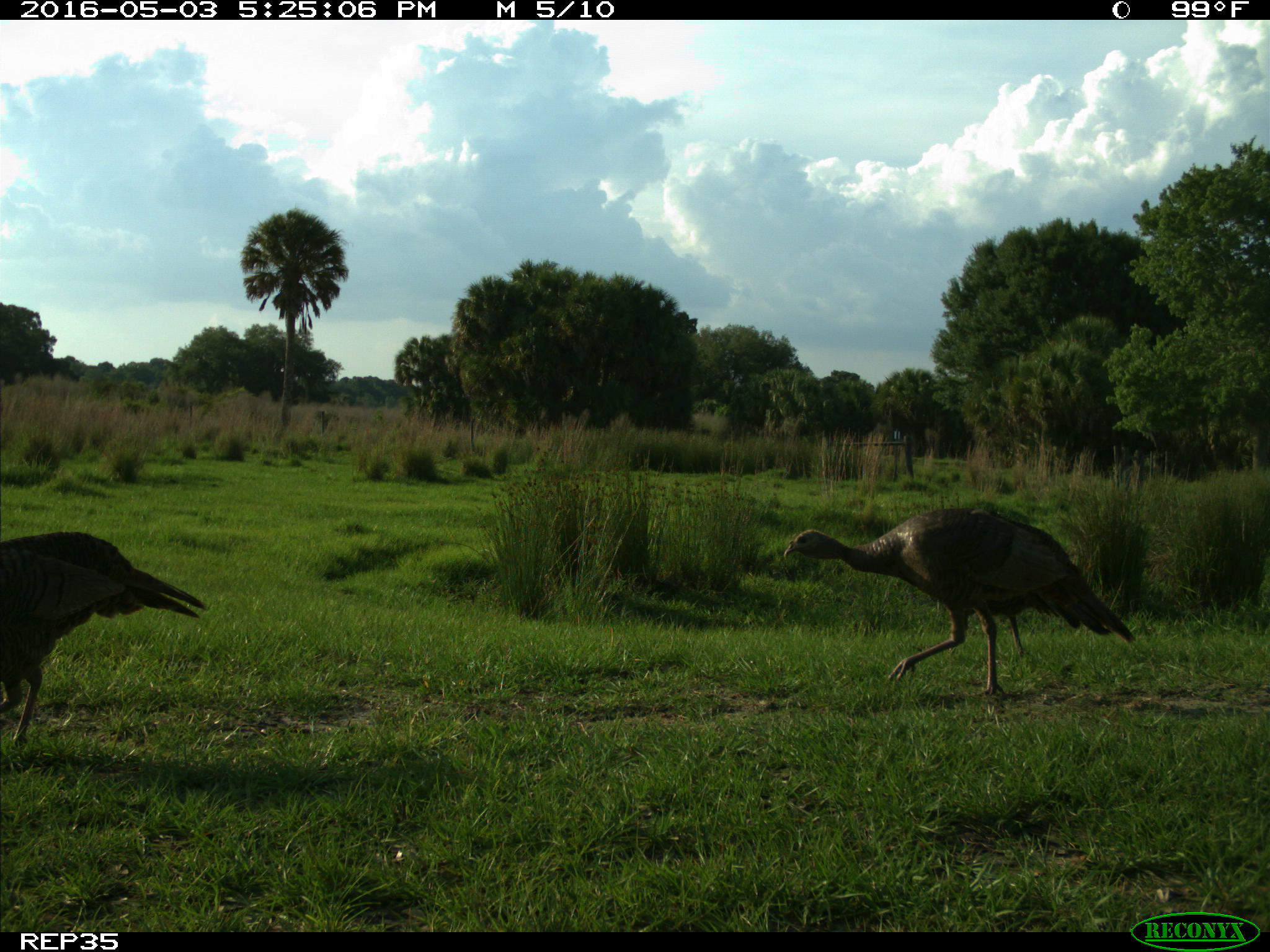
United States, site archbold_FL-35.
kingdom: Animalia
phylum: Chordata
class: Aves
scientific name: Aves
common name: birds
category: unidentified bird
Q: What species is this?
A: Unidentified bird (birds) (Aves).